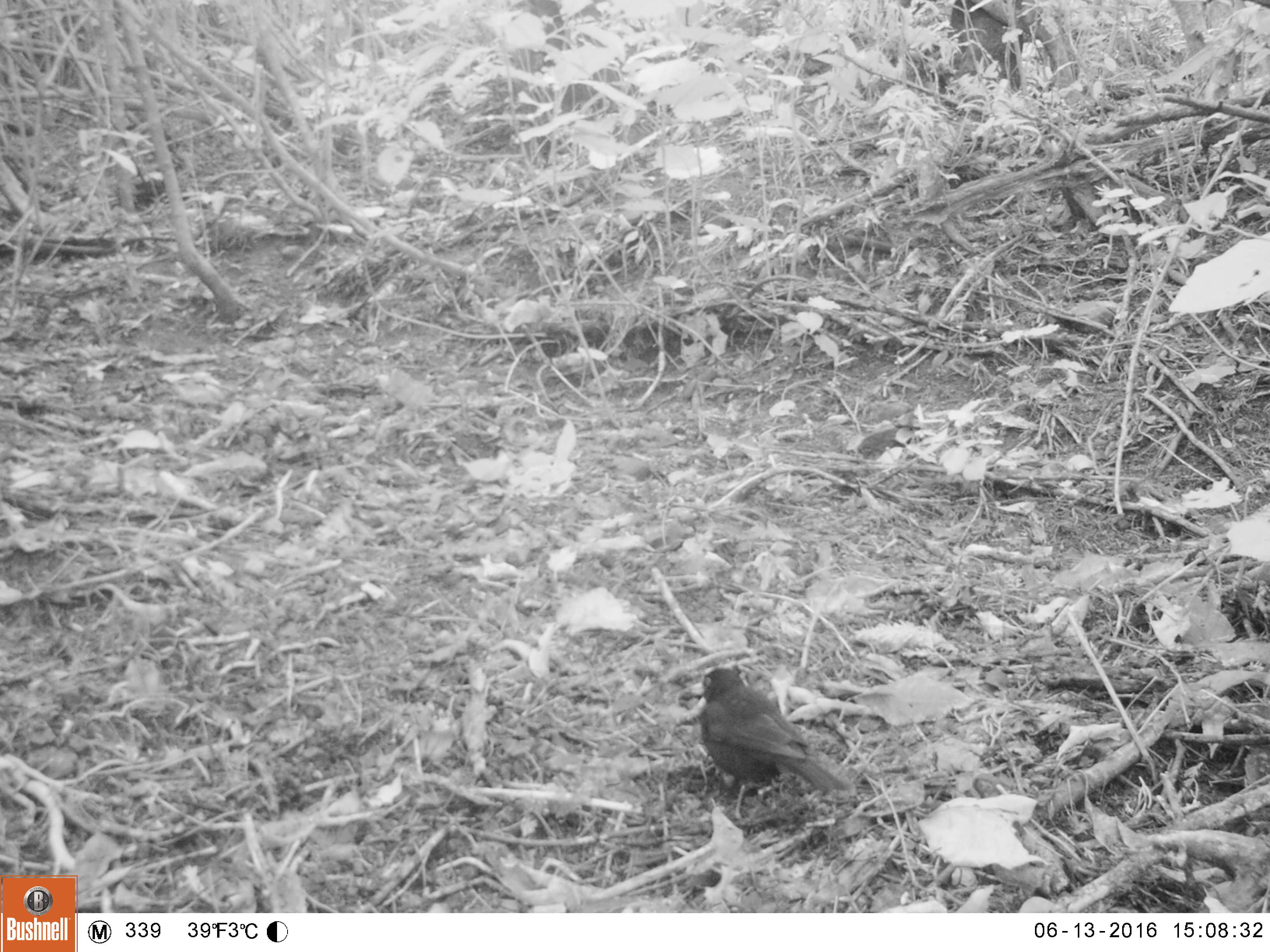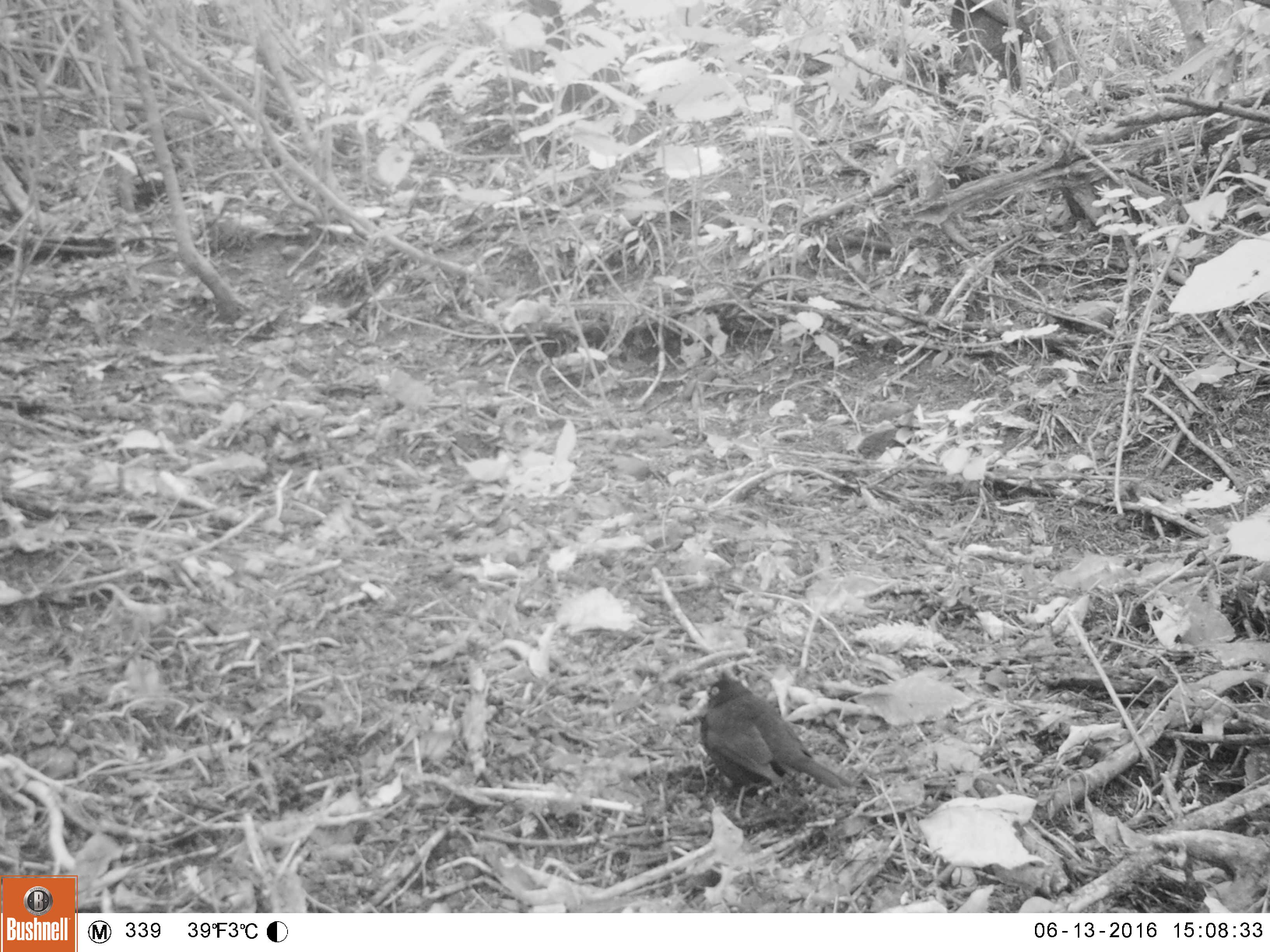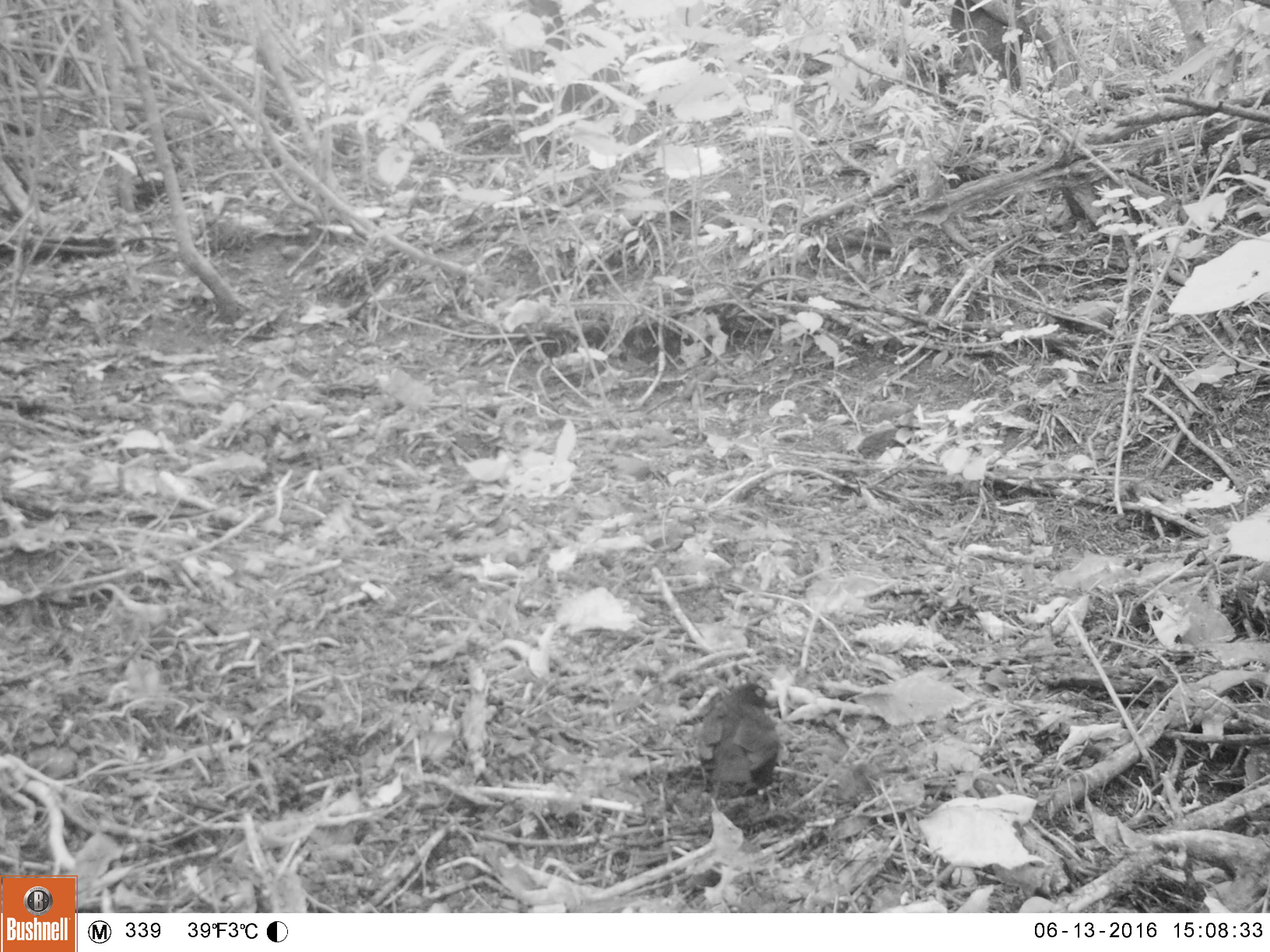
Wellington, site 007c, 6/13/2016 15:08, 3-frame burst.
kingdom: Animalia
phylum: Chordata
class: Aves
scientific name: Aves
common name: bird